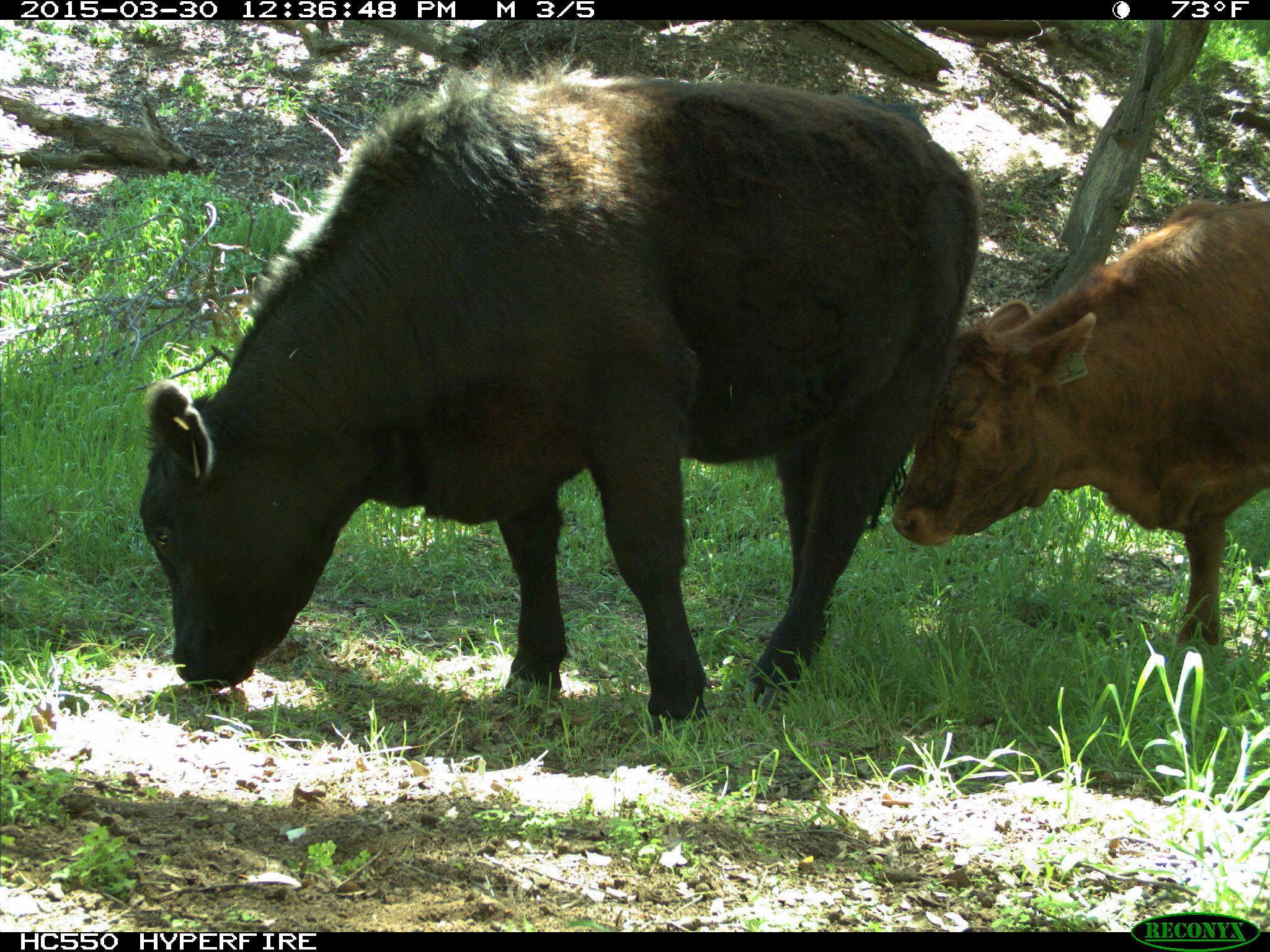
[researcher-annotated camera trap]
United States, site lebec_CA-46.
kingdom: Animalia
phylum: Chordata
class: Mammalia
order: Artiodactyla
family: Bovidae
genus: Bos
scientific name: Bos taurus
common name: domestic cow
Bos taurus (domestic cow).